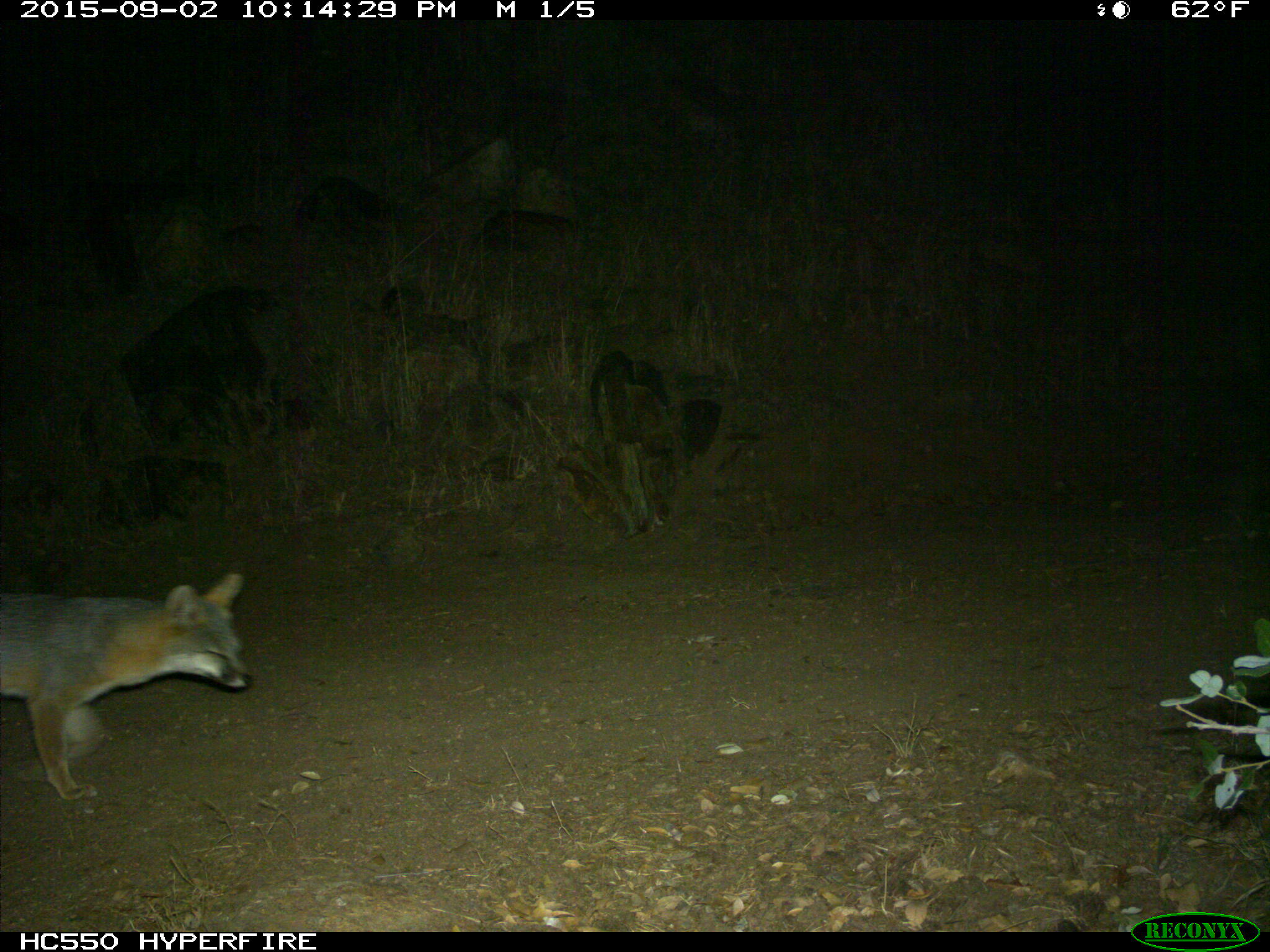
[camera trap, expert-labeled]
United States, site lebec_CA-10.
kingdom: Animalia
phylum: Chordata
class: Mammalia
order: Carnivora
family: Canidae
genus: Urocyon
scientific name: Urocyon cinereoargenteus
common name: gray fox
Urocyon cinereoargenteus (gray fox).